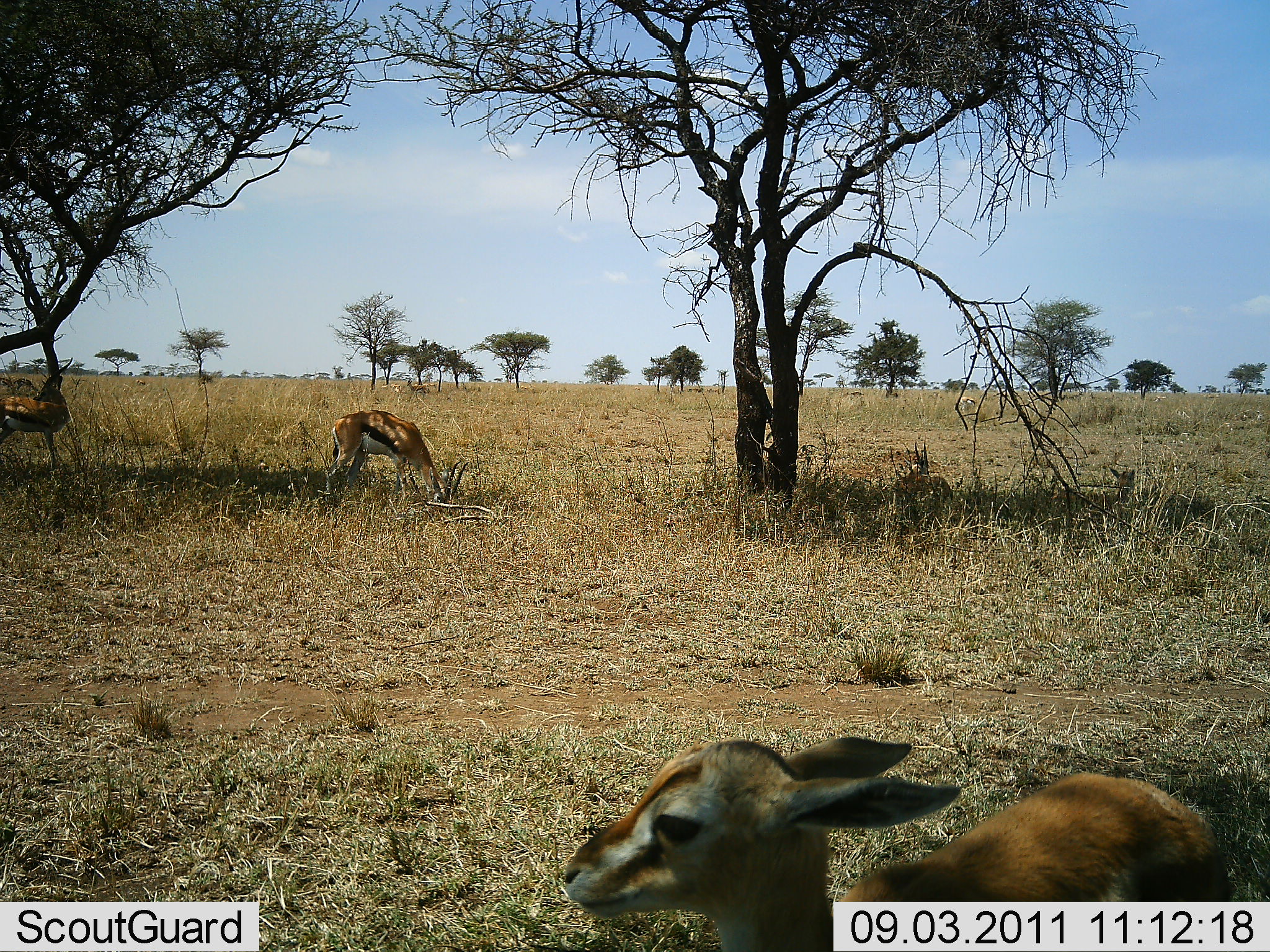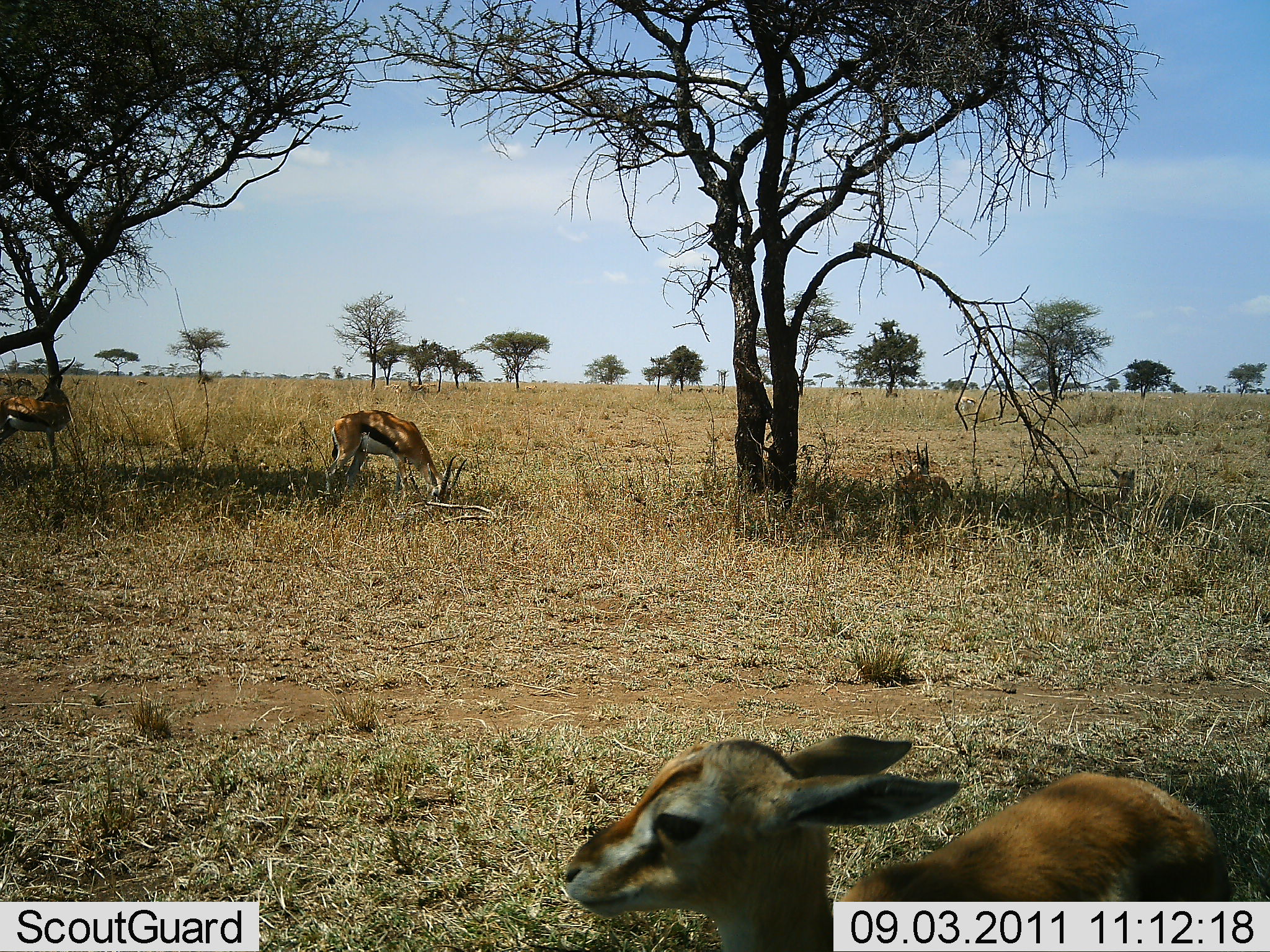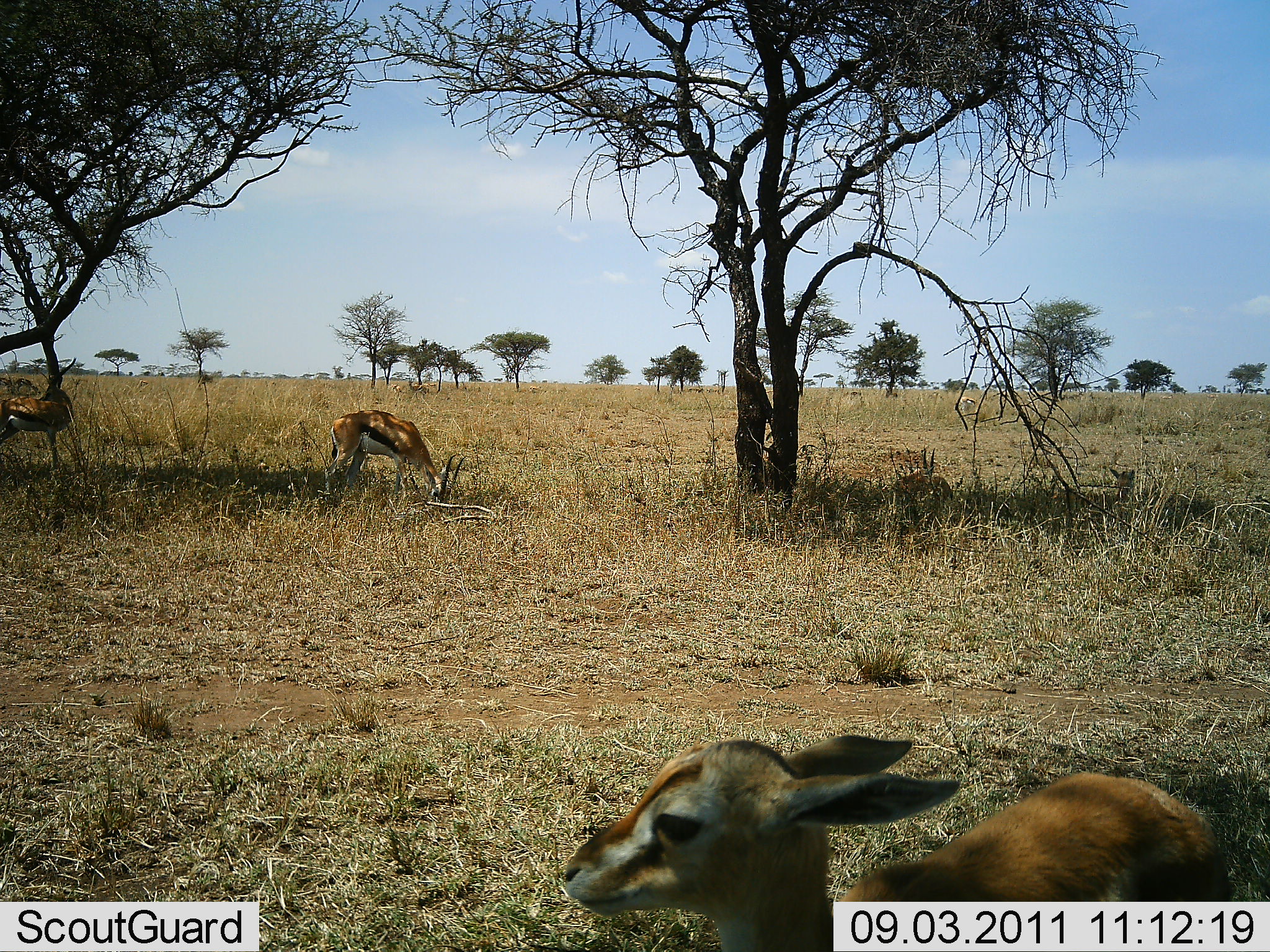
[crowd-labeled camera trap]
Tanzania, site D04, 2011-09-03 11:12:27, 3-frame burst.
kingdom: Animalia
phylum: Chordata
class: Mammalia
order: Artiodactyla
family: Bovidae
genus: Eudorcas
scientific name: Eudorcas thomsonii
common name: thomson's gazelle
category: gazellethomsons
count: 4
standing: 45%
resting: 64%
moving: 9%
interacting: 0%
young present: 36%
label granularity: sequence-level